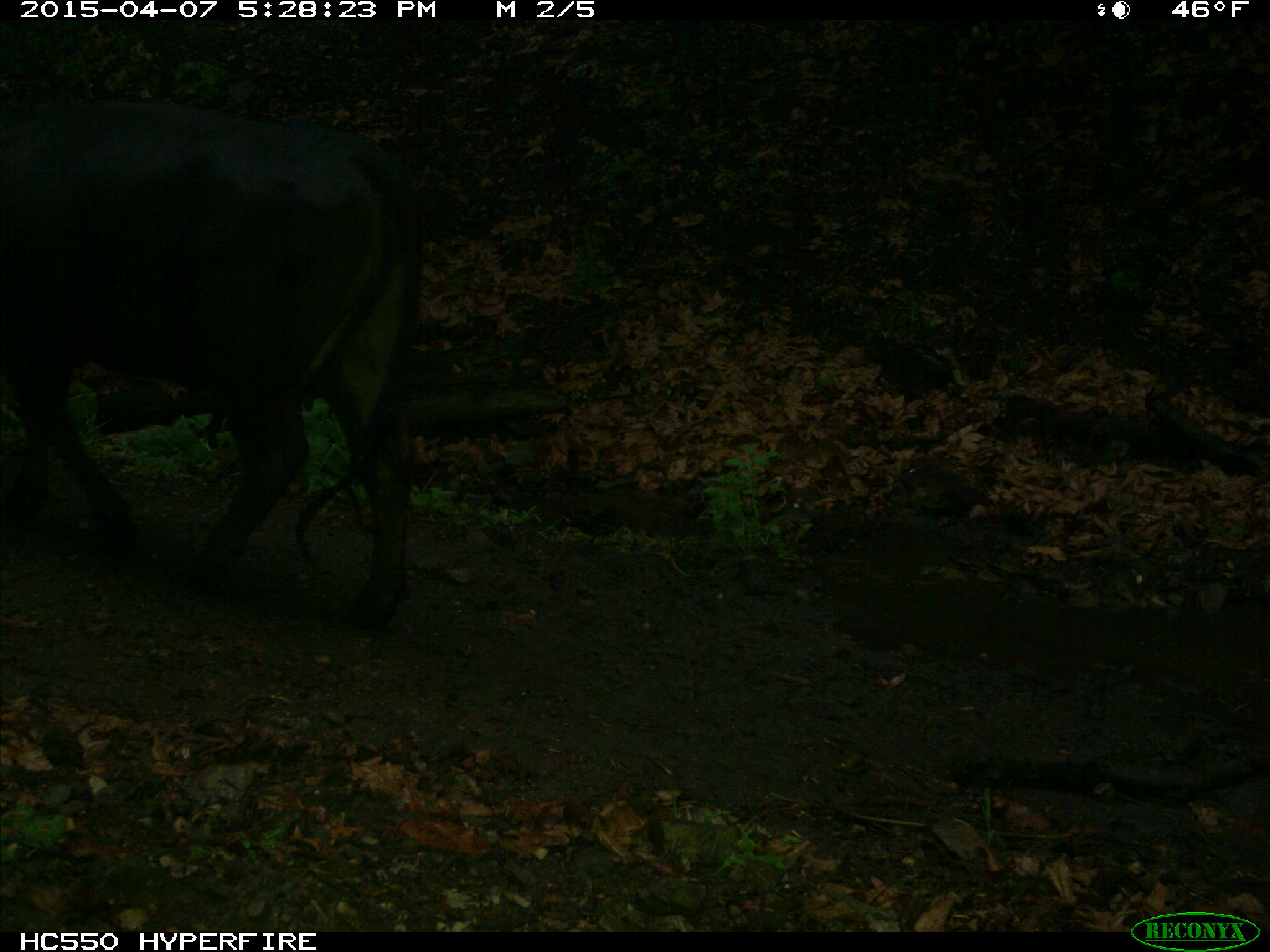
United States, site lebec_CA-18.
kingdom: Animalia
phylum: Chordata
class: Mammalia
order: Artiodactyla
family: Bovidae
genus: Bos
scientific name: Bos taurus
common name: domestic cow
Bos taurus (domestic cow).